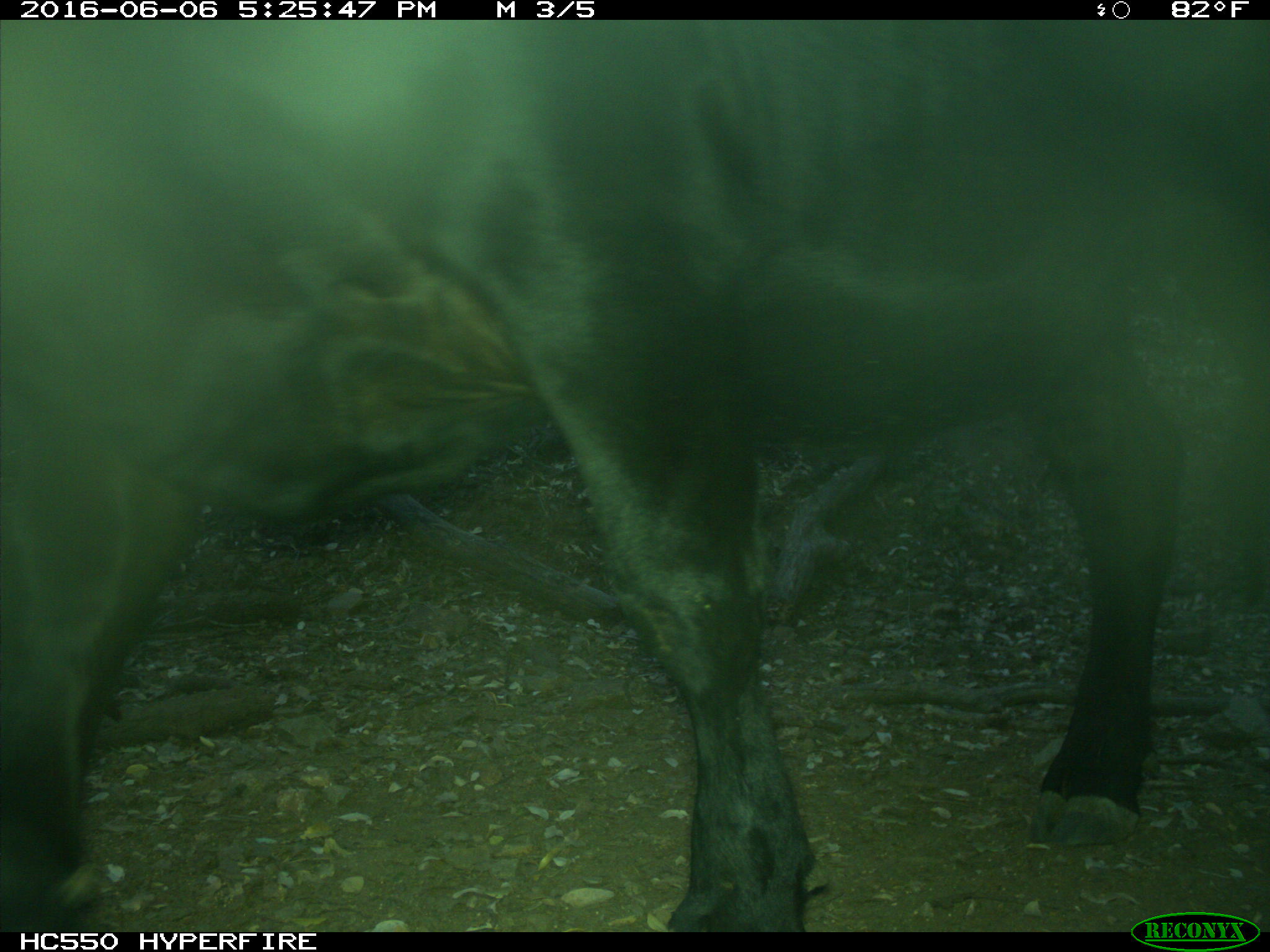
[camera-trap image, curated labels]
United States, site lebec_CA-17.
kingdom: Animalia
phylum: Chordata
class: Mammalia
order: Artiodactyla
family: Bovidae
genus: Bos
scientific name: Bos taurus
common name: domestic cow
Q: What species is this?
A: Bos taurus (domestic cow).